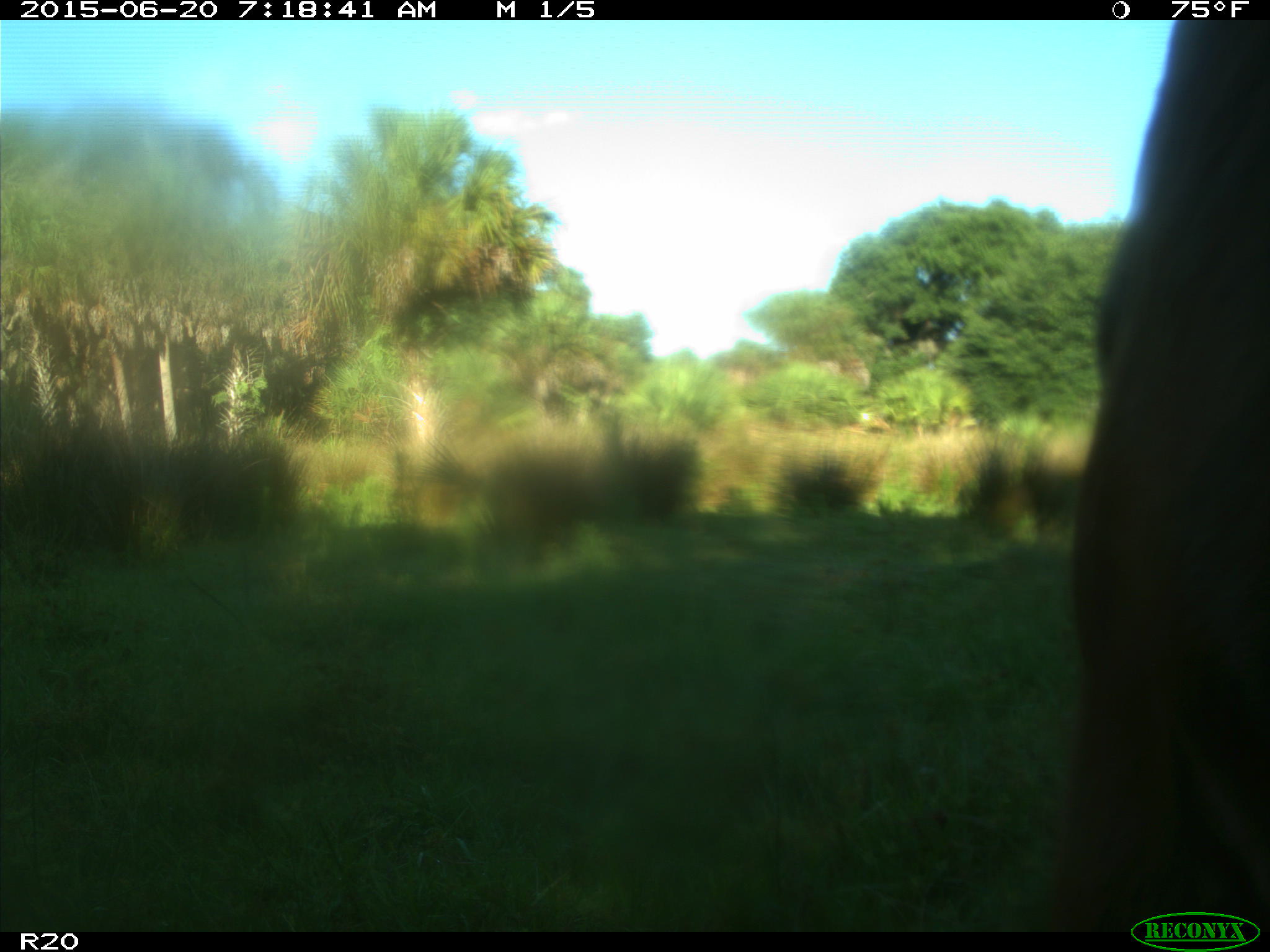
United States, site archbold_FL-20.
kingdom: Animalia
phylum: Chordata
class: Mammalia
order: Artiodactyla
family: Bovidae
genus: Bos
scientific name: Bos taurus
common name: domestic cow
Bos taurus (domestic cow).